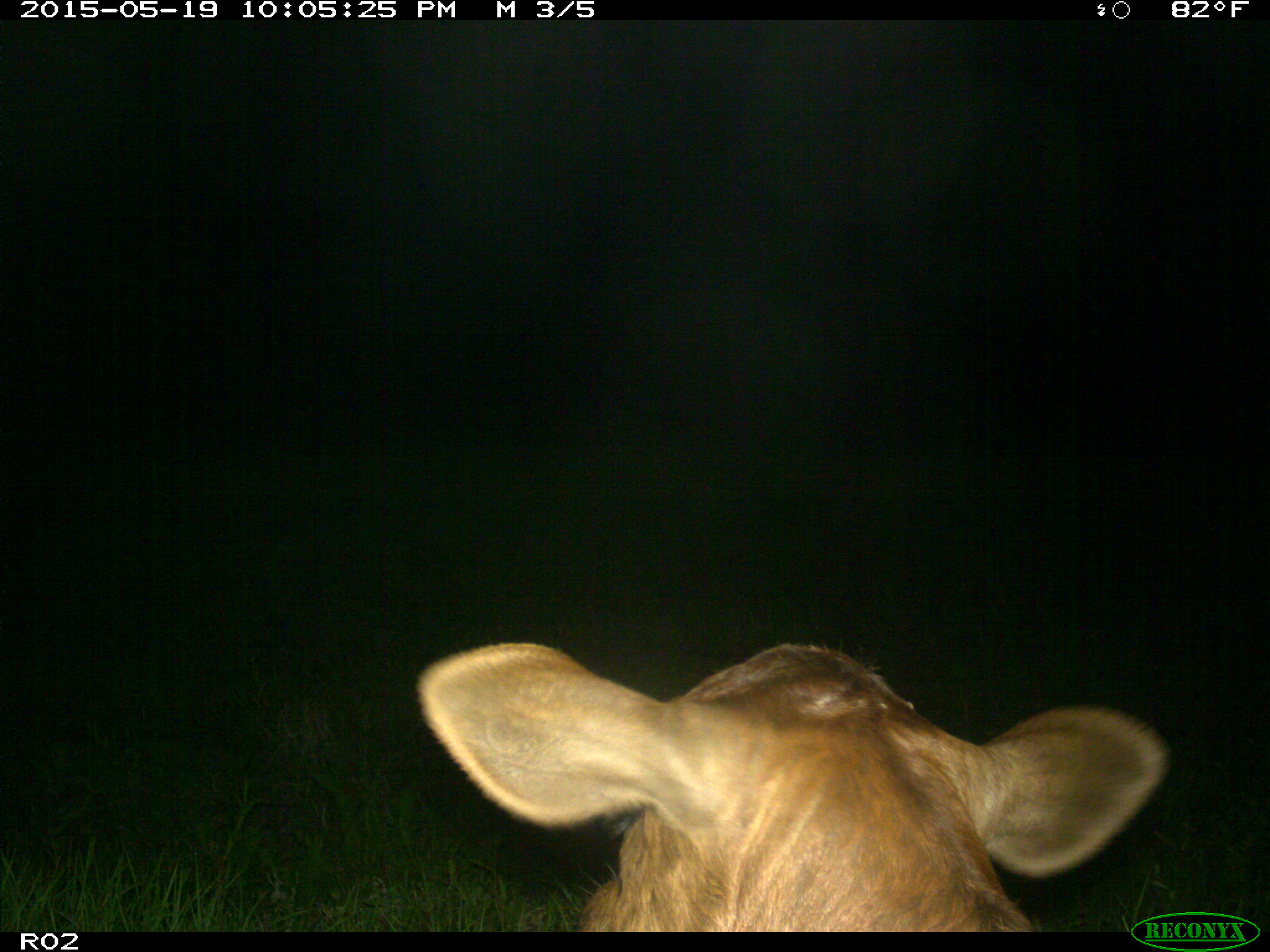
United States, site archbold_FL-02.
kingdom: Animalia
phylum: Chordata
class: Mammalia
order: Artiodactyla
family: Bovidae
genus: Bos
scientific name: Bos taurus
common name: domestic cow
Bos taurus (domestic cow).